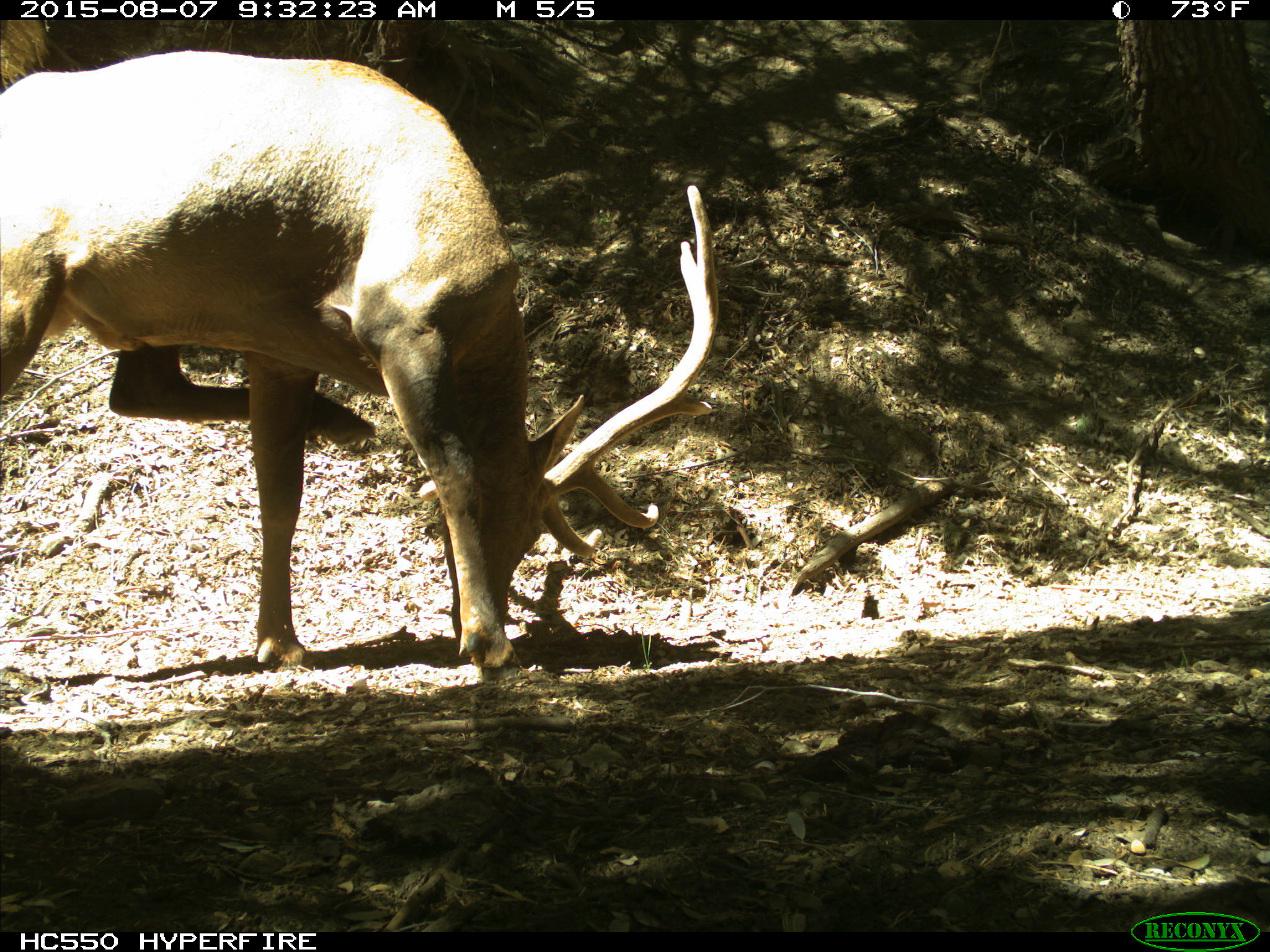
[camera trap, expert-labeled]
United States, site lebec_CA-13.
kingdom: Animalia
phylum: Chordata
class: Mammalia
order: Artiodactyla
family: Cervidae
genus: Cervus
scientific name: Cervus canadensis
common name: elk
Cervus canadensis (elk).